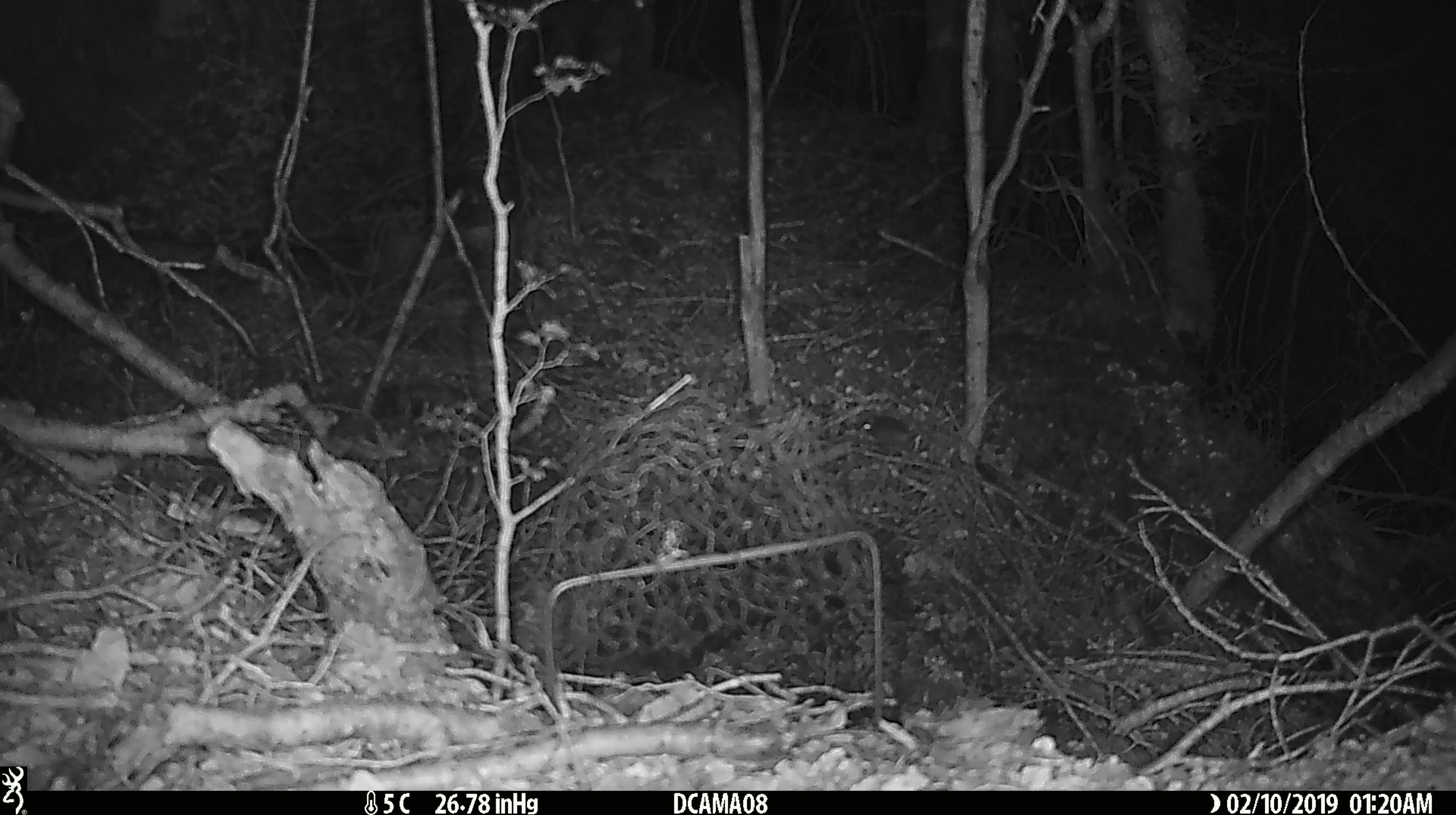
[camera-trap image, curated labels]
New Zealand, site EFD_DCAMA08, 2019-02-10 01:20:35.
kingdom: Animalia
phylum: Chordata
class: Mammalia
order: Rodentia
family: Muridae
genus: Mus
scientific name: Mus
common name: mouse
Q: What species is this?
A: Mouse (Mus).